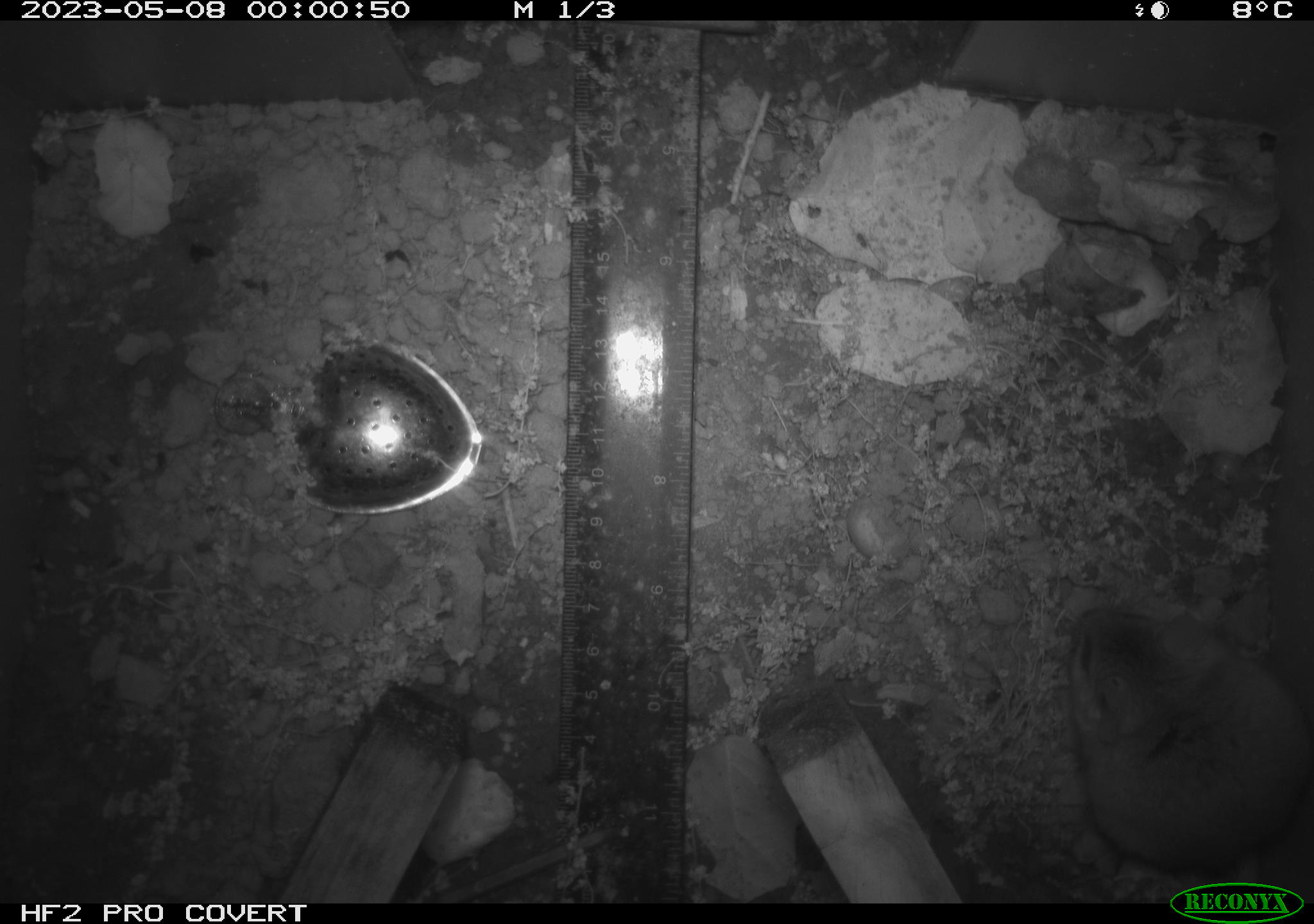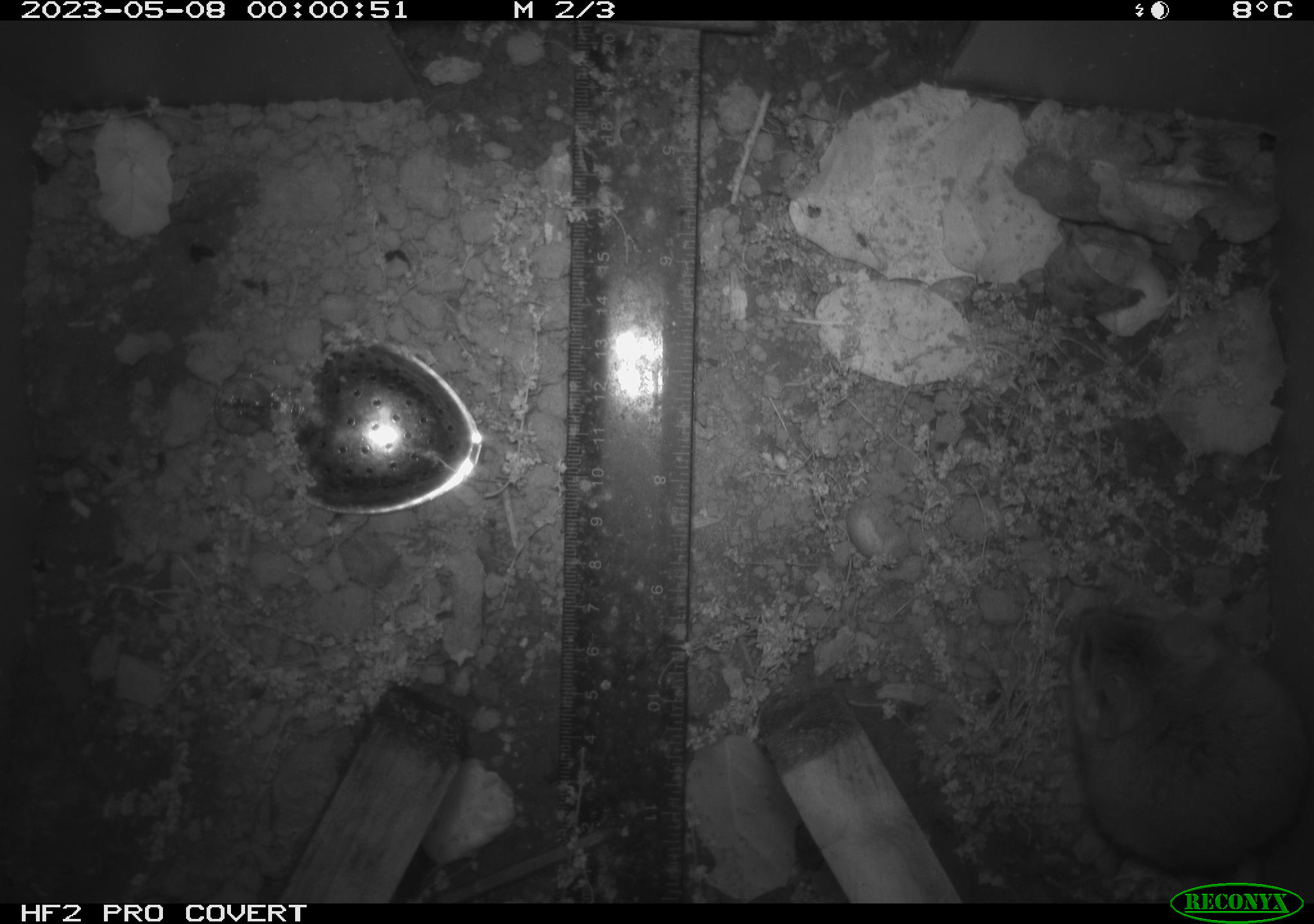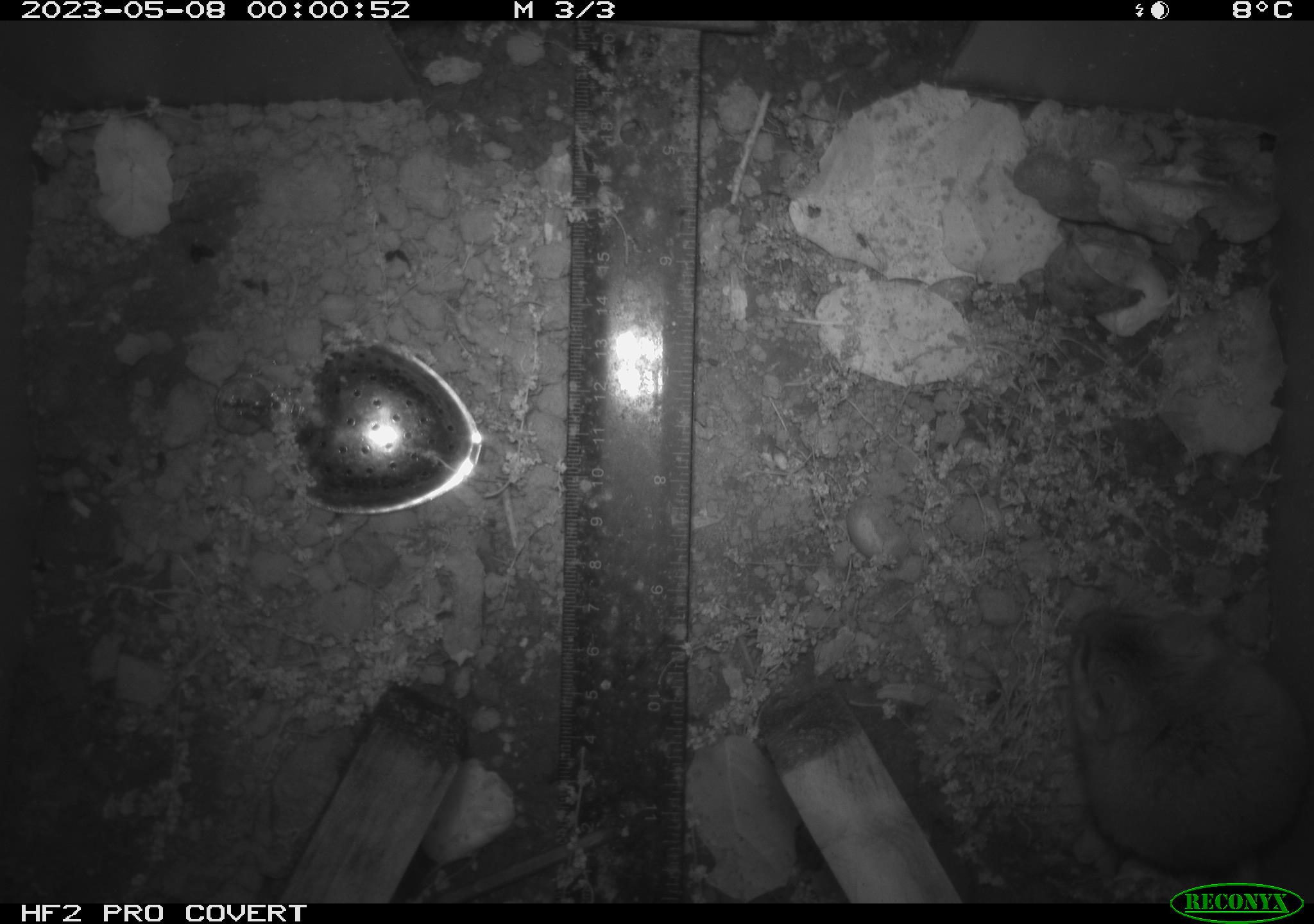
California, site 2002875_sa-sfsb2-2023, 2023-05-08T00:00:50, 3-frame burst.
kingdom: Animalia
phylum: Chordata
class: Mammalia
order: Rodentia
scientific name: Rodentia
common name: mouse species